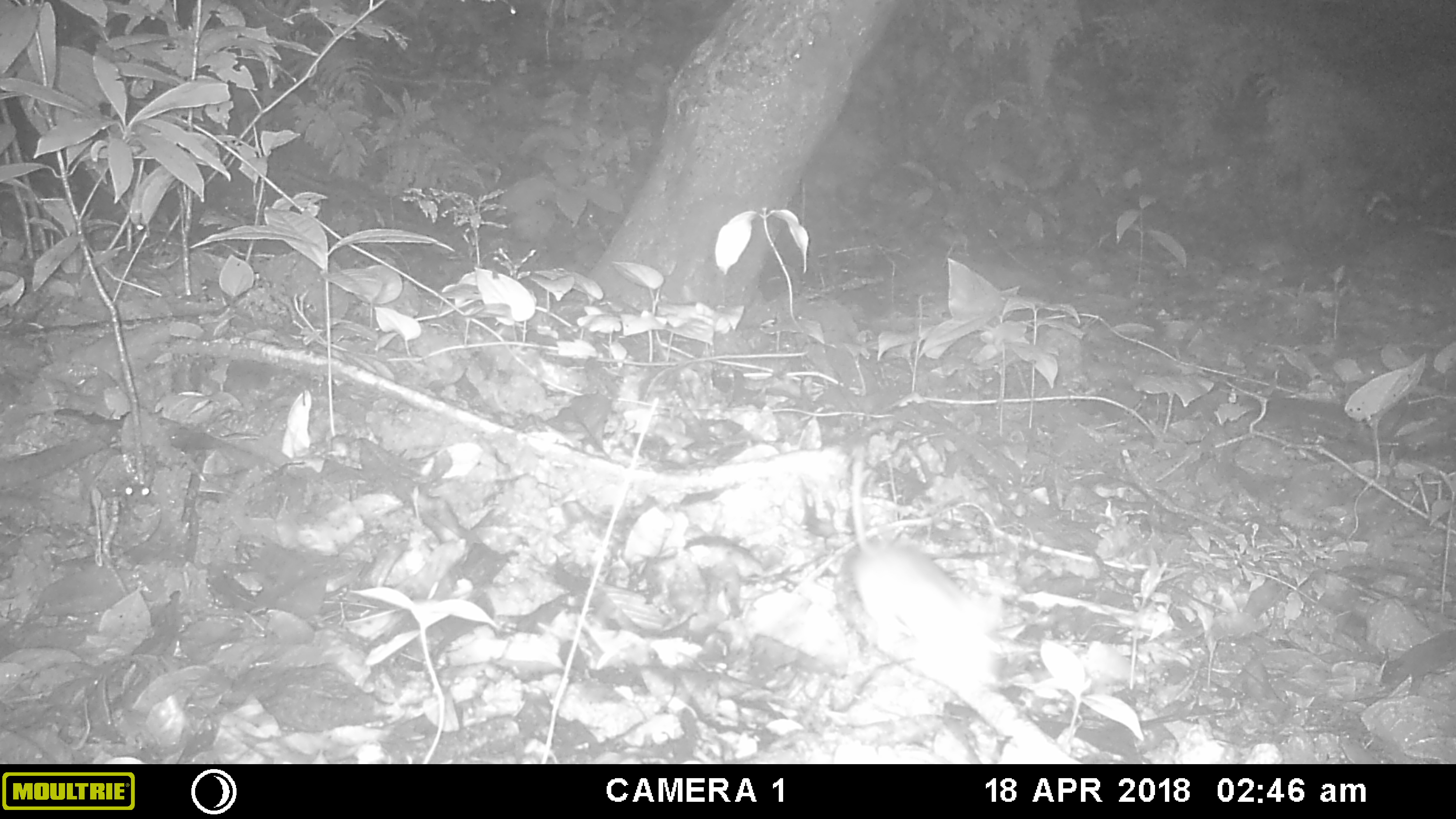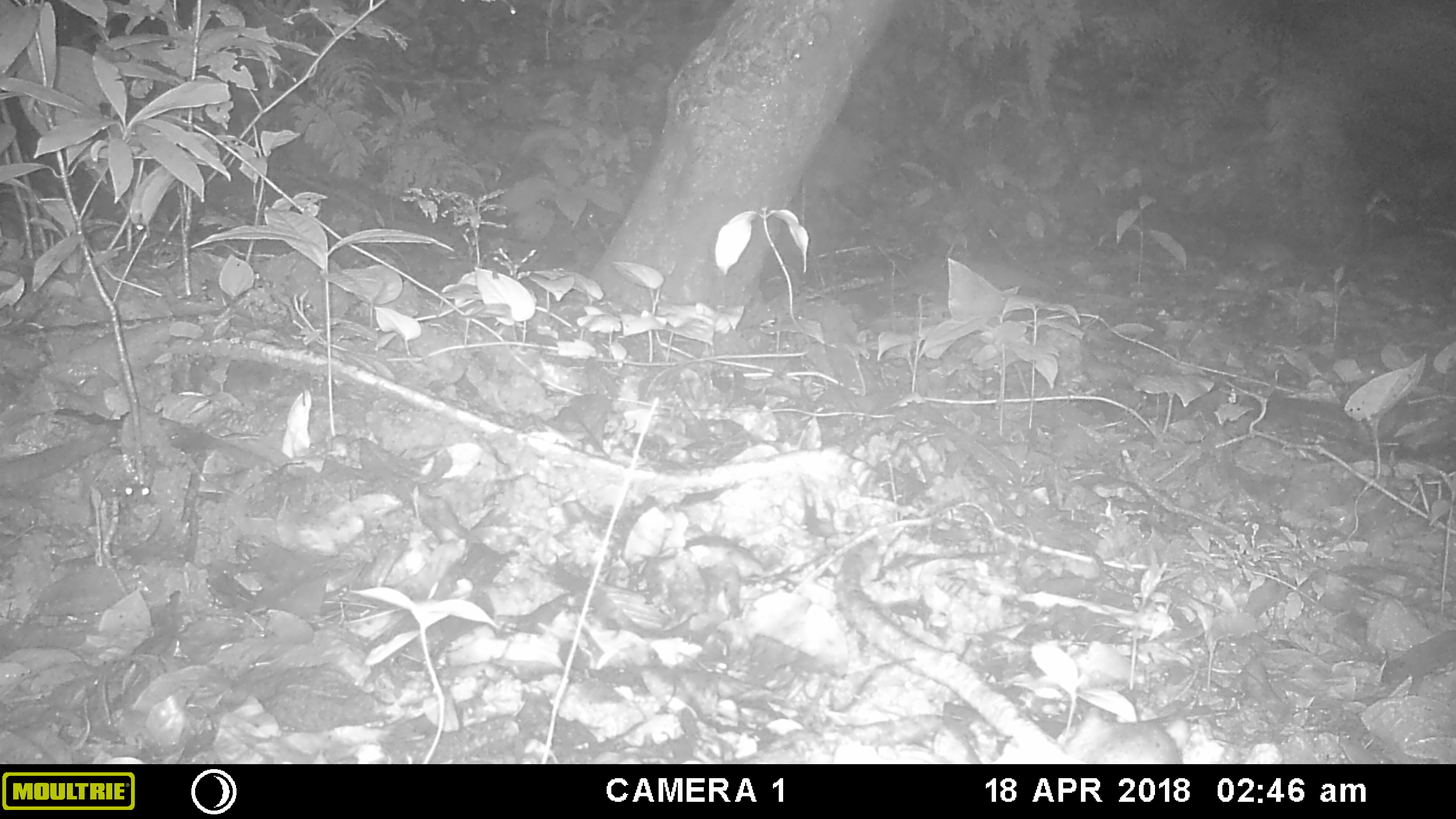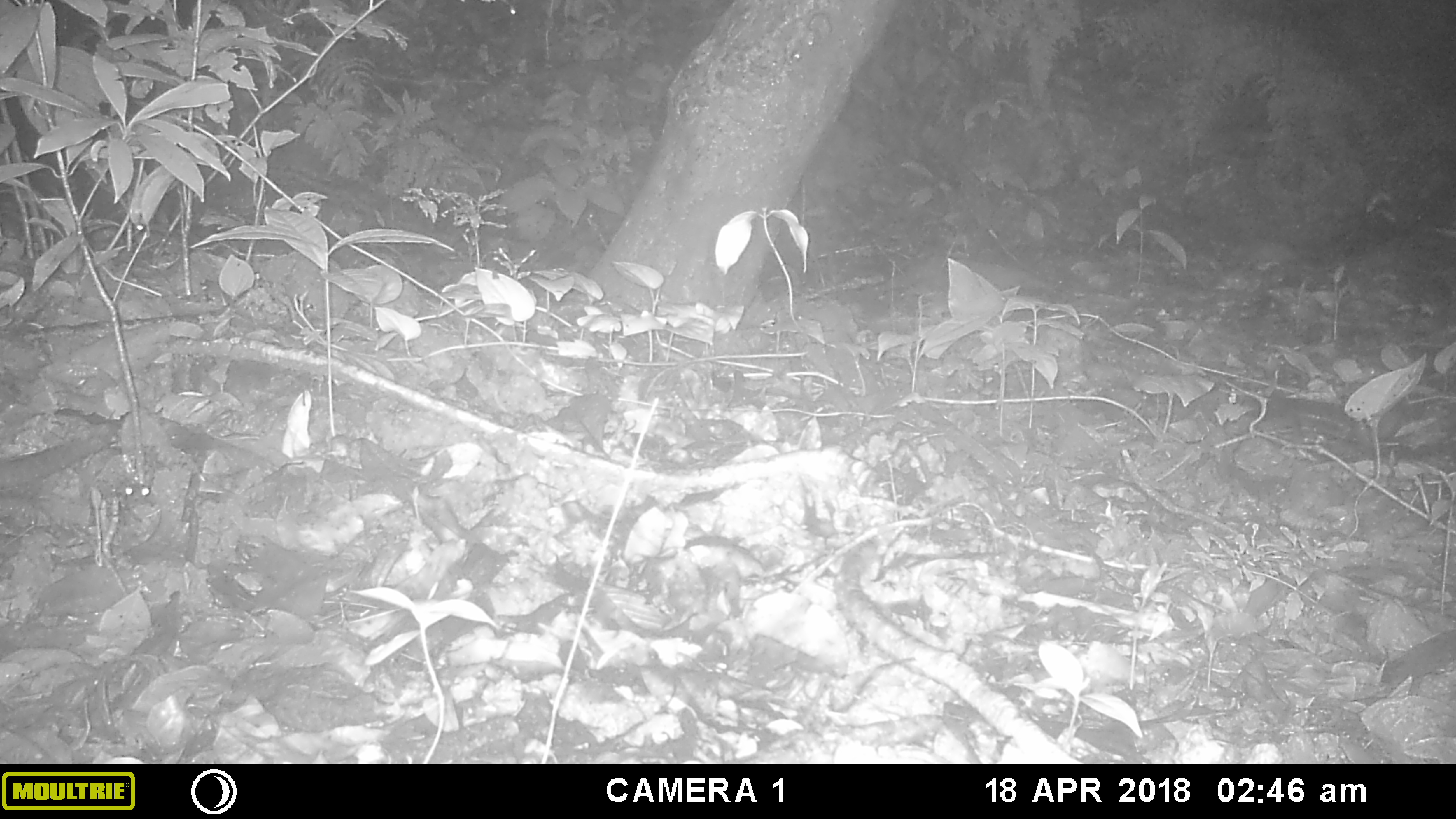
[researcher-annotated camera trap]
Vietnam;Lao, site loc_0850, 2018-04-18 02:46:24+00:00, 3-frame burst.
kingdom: Animalia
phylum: Chordata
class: Mammalia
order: Rodentia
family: Muridae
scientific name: Muridae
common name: old-world mice and rats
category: unidentified murid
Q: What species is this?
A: Unidentified murid (old-world mice and rats) (Muridae).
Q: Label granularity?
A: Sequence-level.